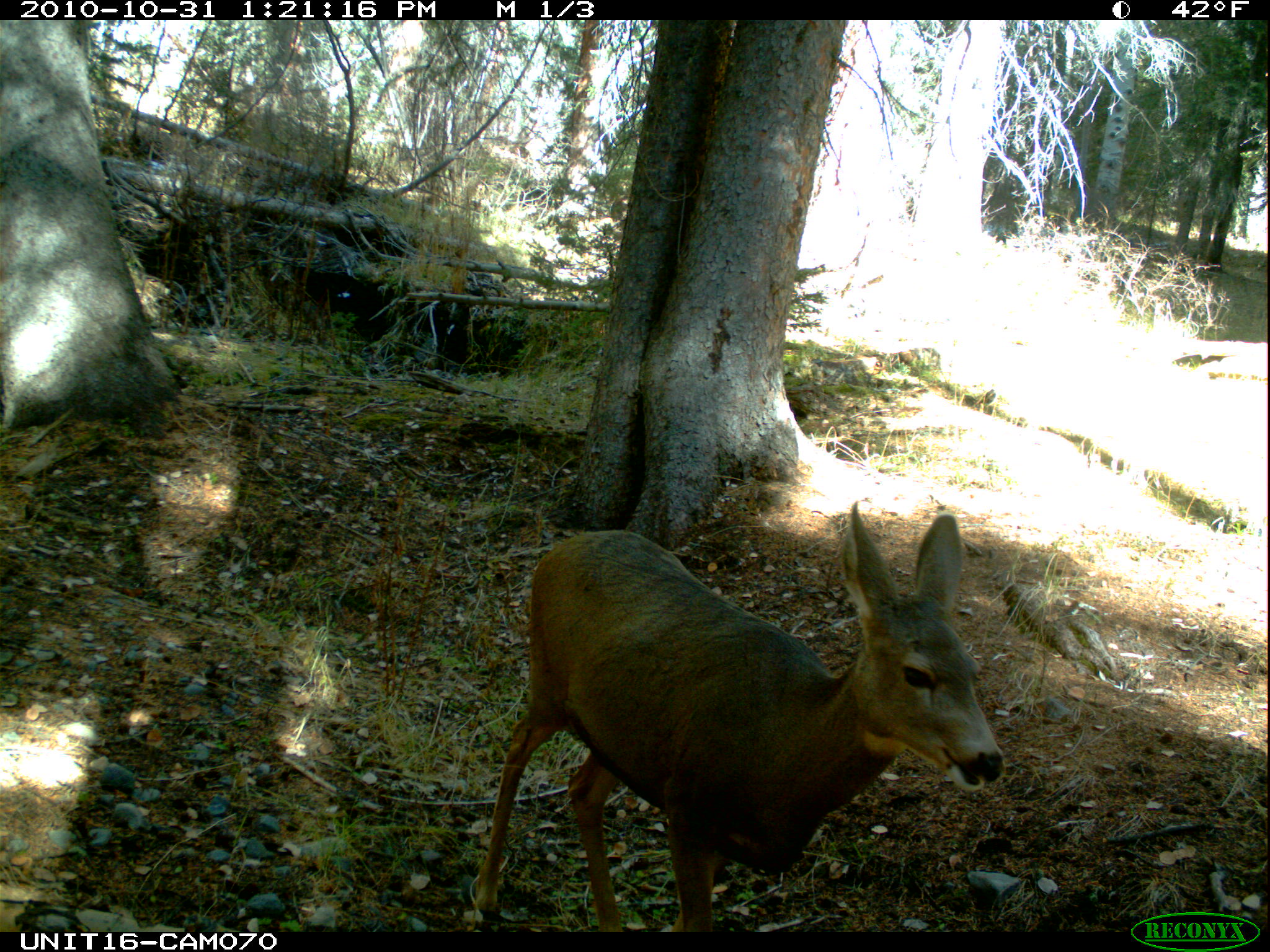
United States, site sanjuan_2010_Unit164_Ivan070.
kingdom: Animalia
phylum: Chordata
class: Mammalia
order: Artiodactyla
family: Cervidae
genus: Odocoileus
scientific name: Odocoileus hemionus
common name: mule deer